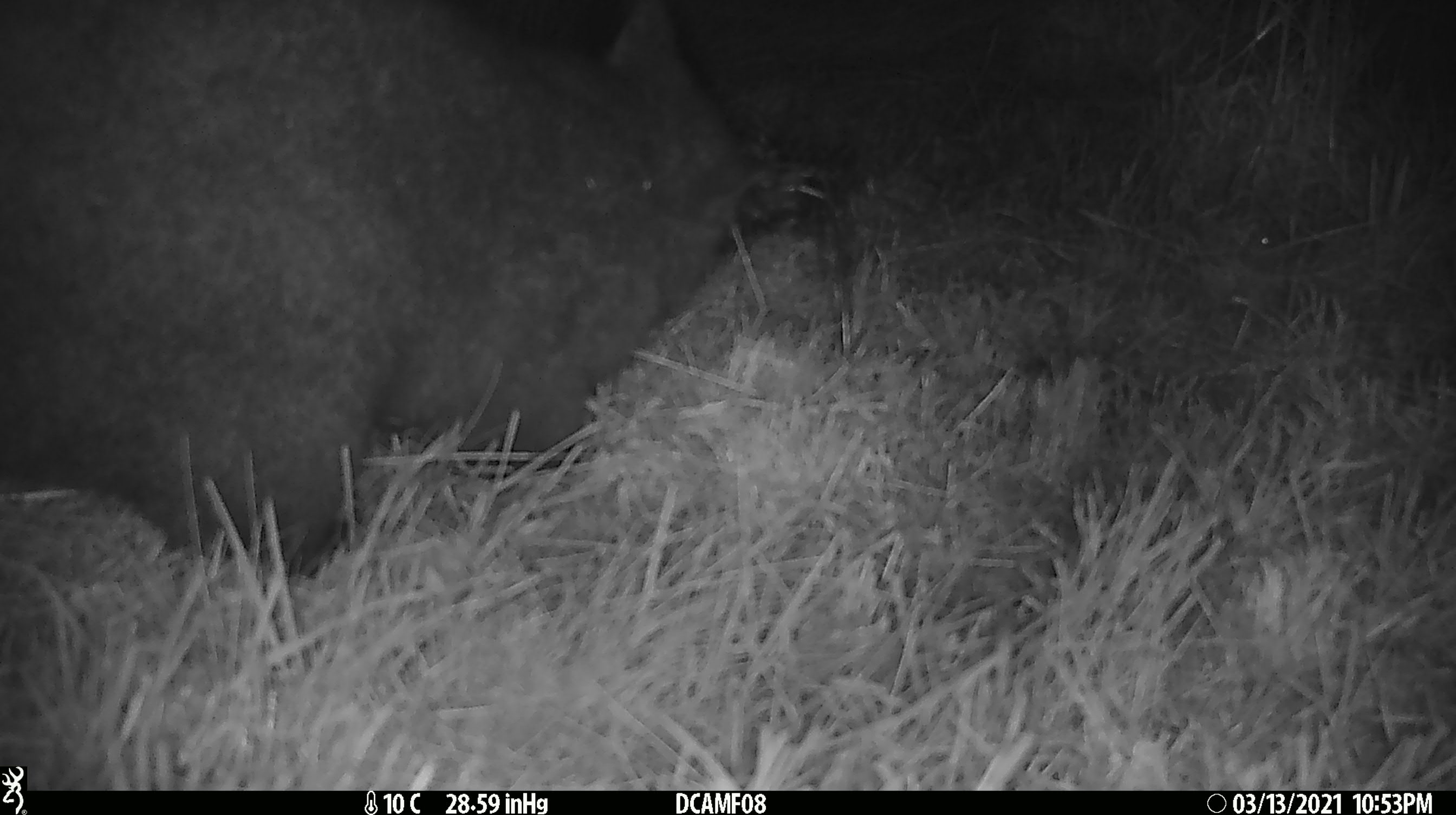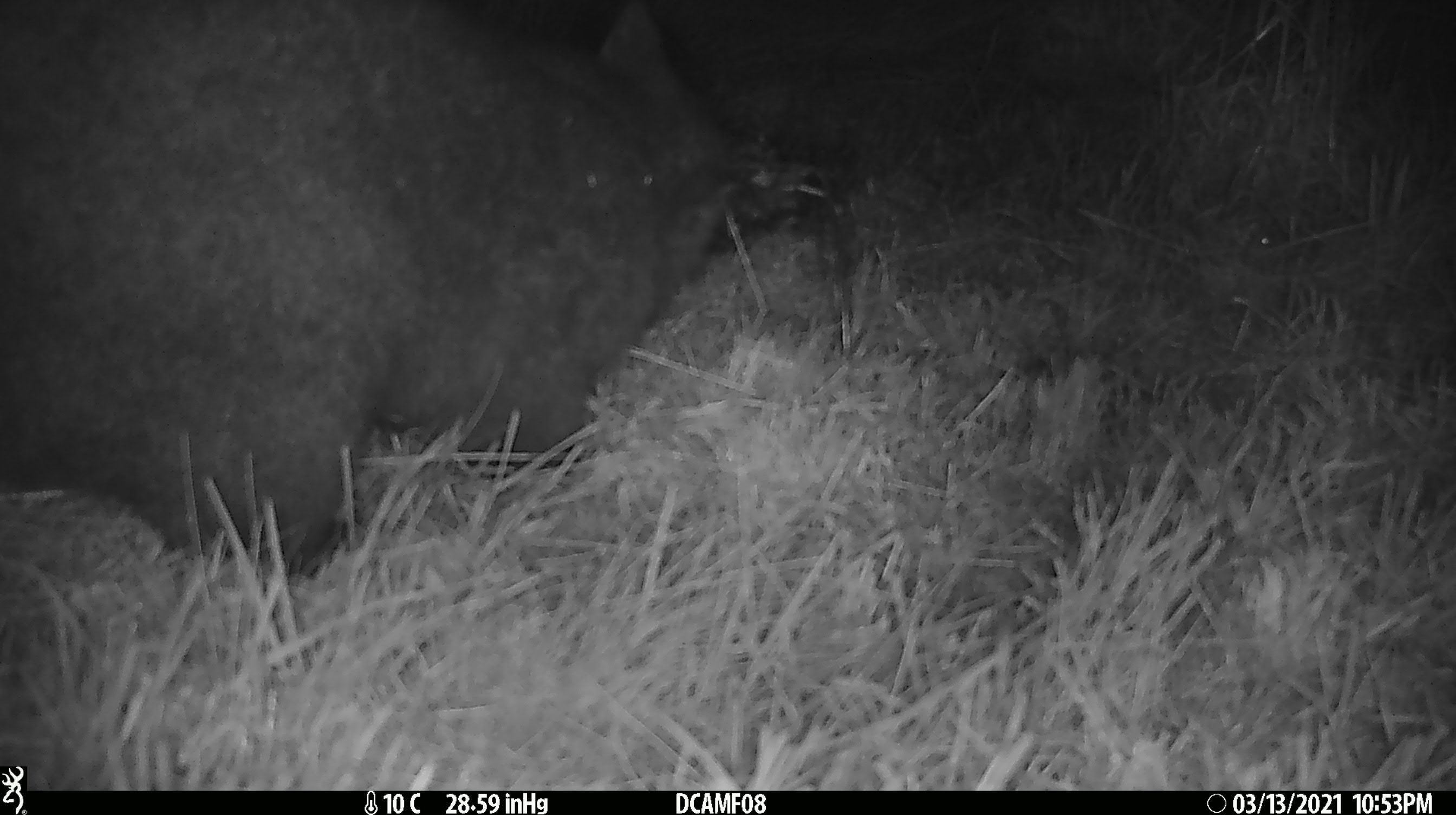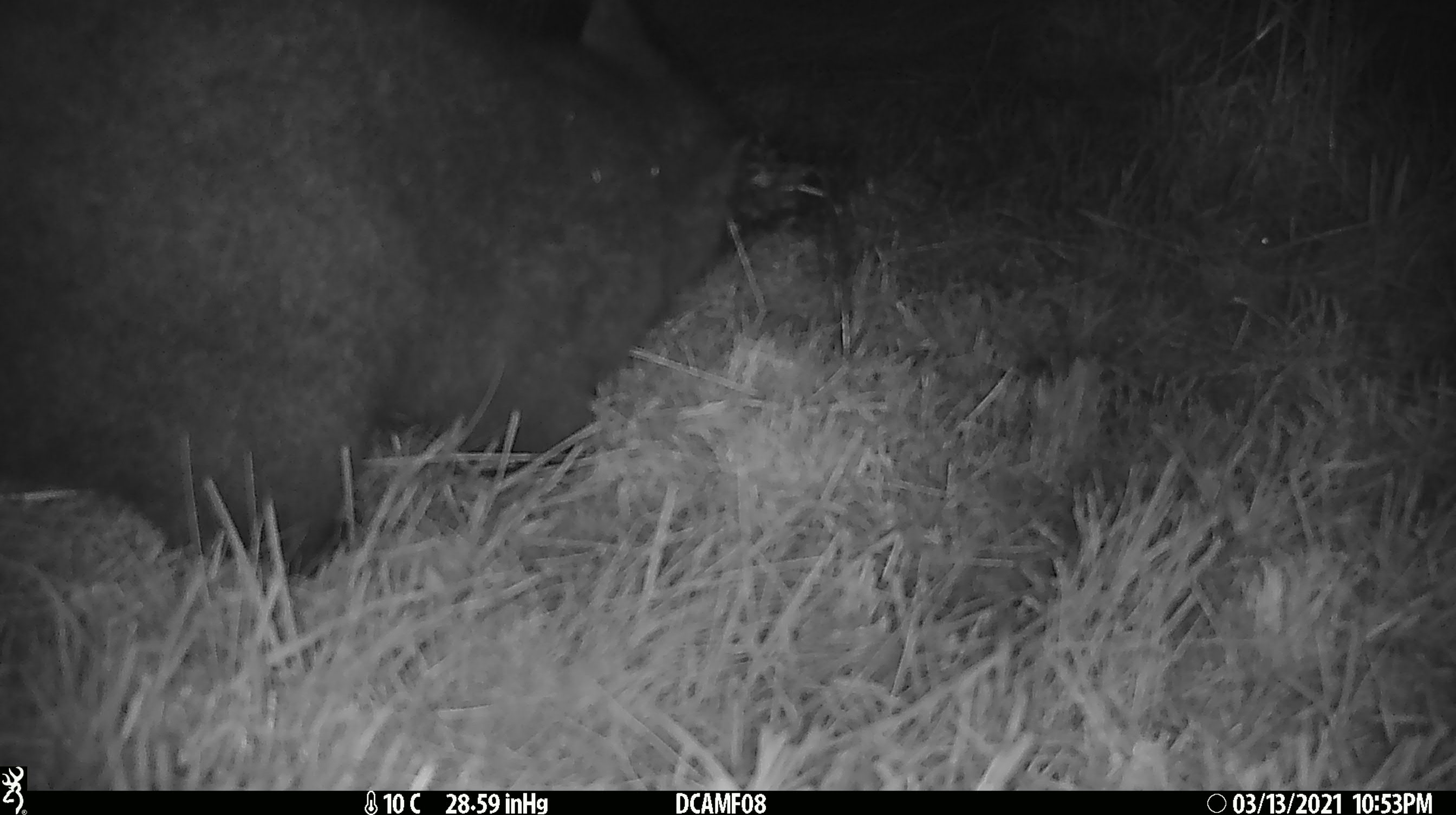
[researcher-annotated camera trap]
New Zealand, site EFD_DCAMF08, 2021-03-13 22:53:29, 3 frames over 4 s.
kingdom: Animalia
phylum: Chordata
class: Mammalia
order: Diprotodontia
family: Phalangeridae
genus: Trichosurus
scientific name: Trichosurus vulpecula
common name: common brushtail possum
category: possum